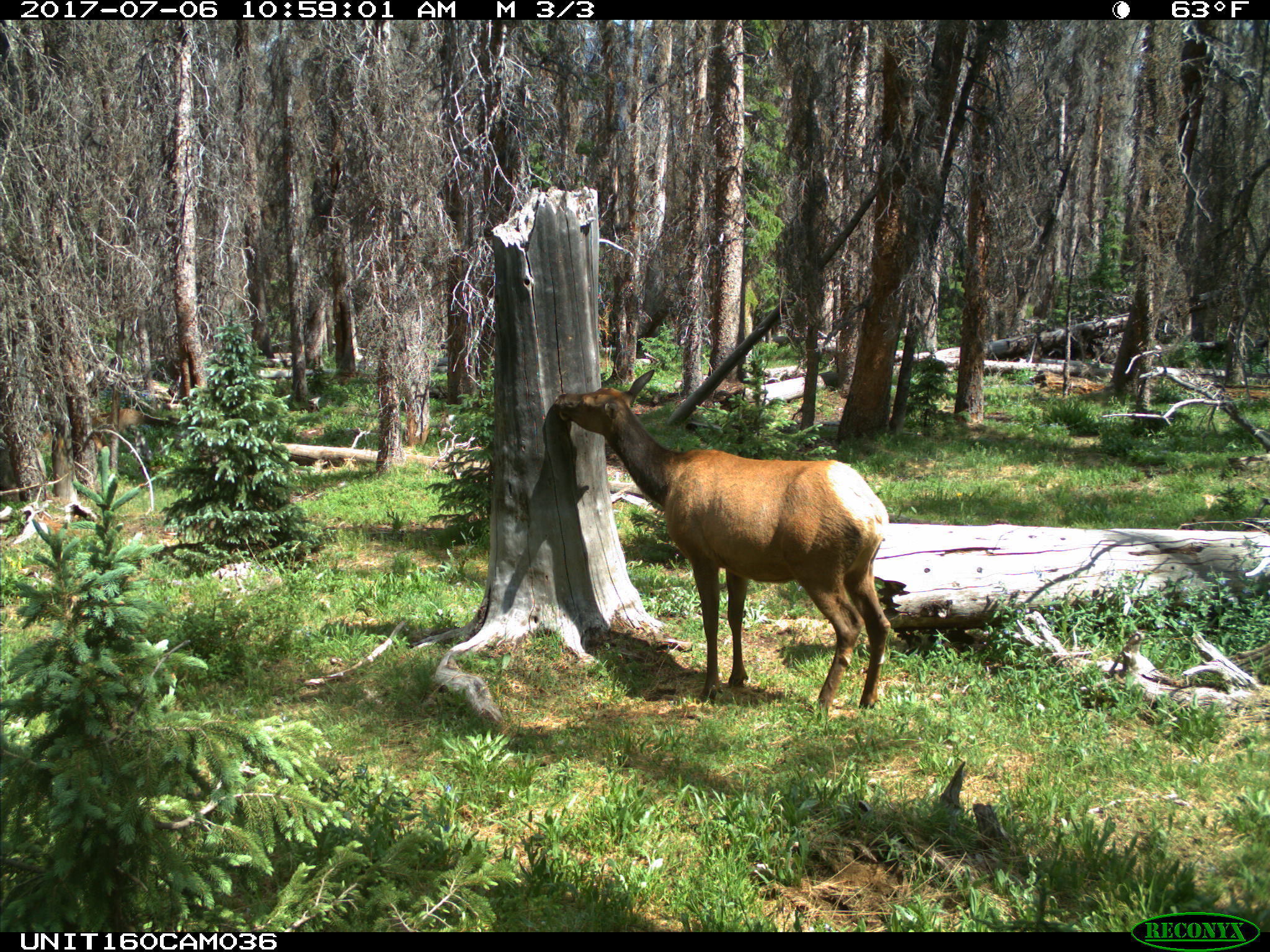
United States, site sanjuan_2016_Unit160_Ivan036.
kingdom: Animalia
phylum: Chordata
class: Mammalia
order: Artiodactyla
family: Cervidae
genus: Cervus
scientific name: Cervus elaphus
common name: red deer